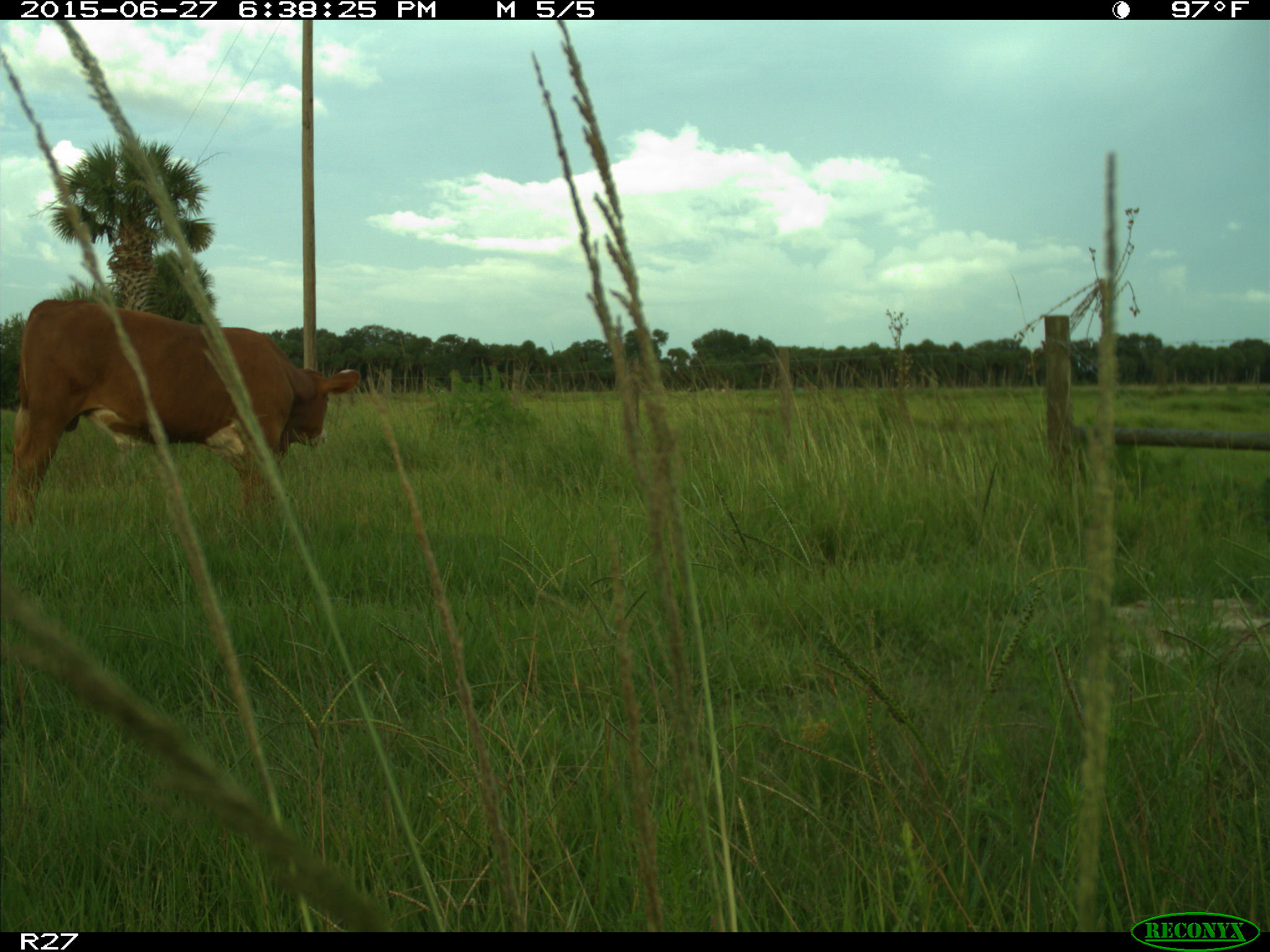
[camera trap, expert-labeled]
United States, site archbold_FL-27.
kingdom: Animalia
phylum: Chordata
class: Mammalia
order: Artiodactyla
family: Bovidae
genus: Bos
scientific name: Bos taurus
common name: domestic cow